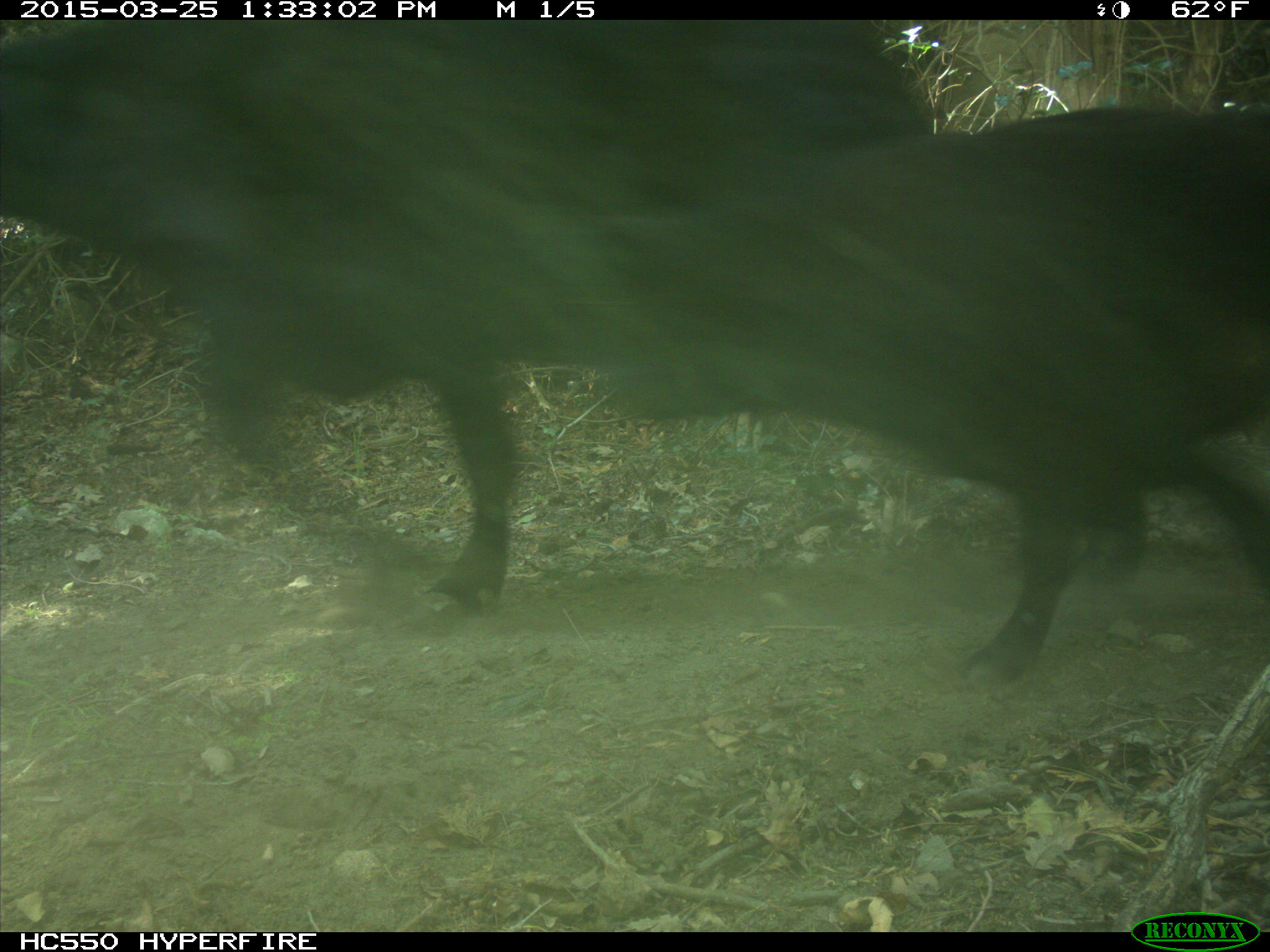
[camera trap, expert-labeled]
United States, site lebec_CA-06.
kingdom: Animalia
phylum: Chordata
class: Mammalia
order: Artiodactyla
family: Bovidae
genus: Bos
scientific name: Bos taurus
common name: domestic cow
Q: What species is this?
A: Bos taurus (domestic cow).